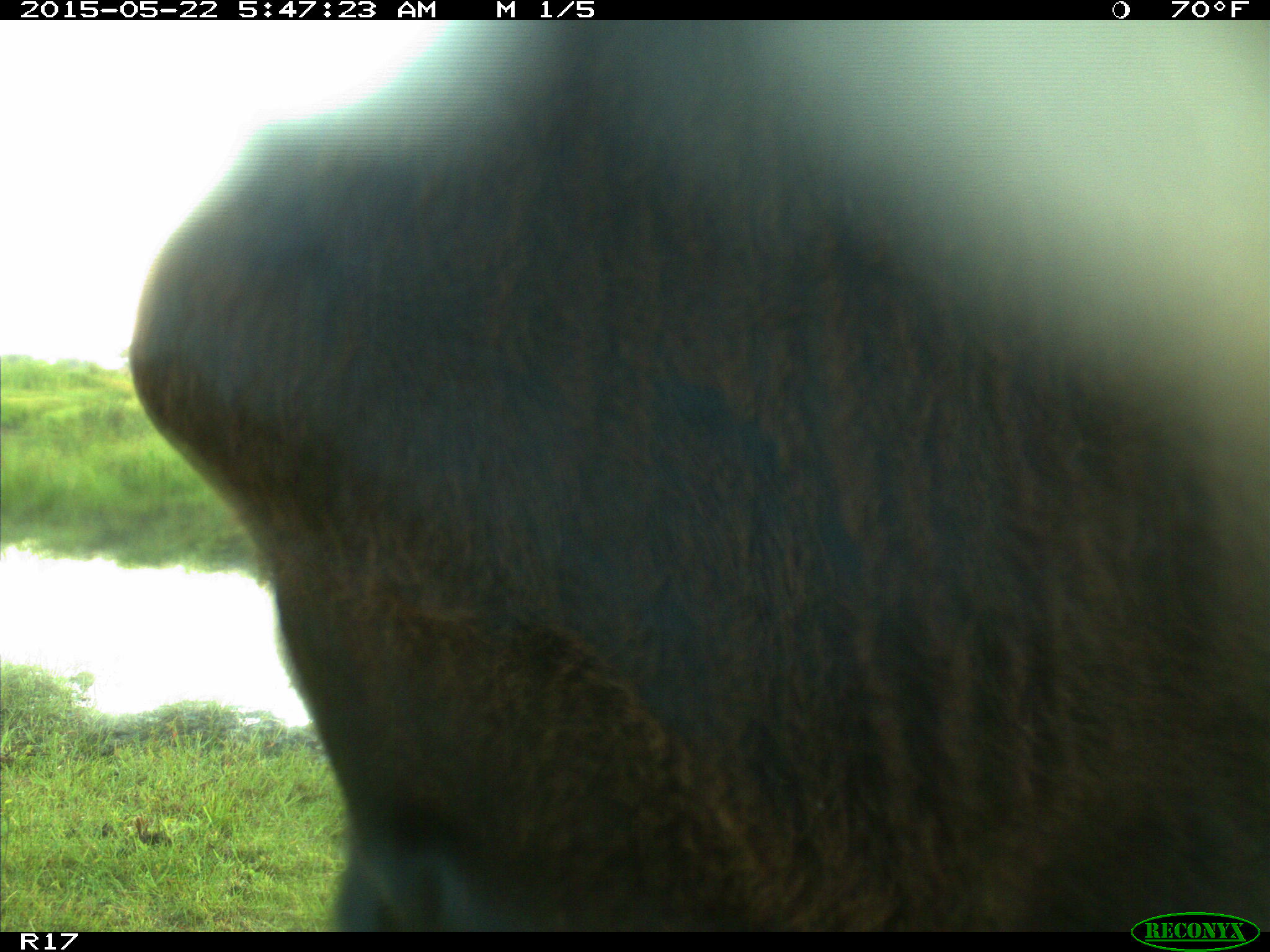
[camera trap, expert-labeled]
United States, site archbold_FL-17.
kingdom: Animalia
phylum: Chordata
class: Mammalia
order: Artiodactyla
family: Bovidae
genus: Bos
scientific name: Bos taurus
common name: domestic cow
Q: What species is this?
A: Bos taurus (domestic cow).